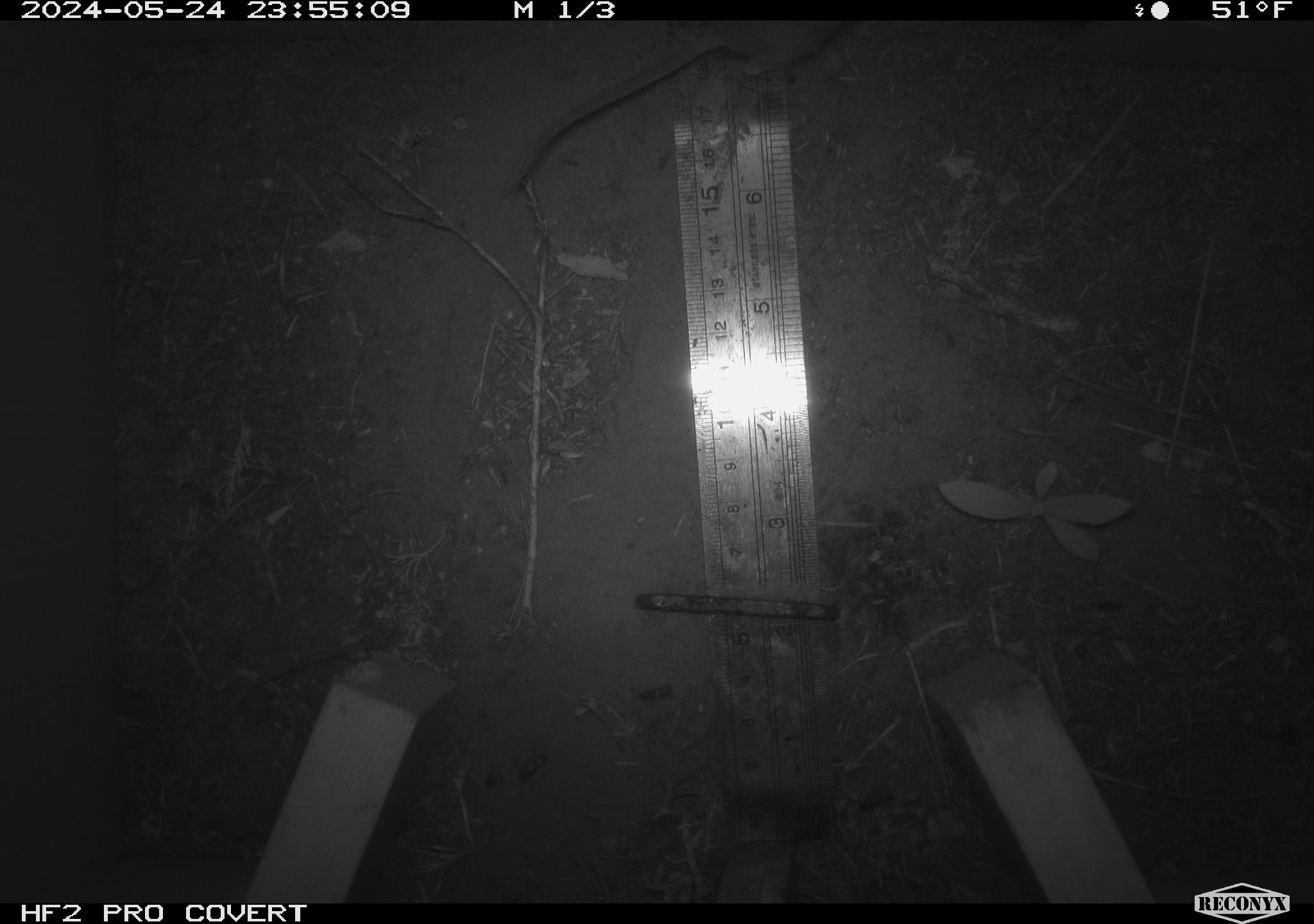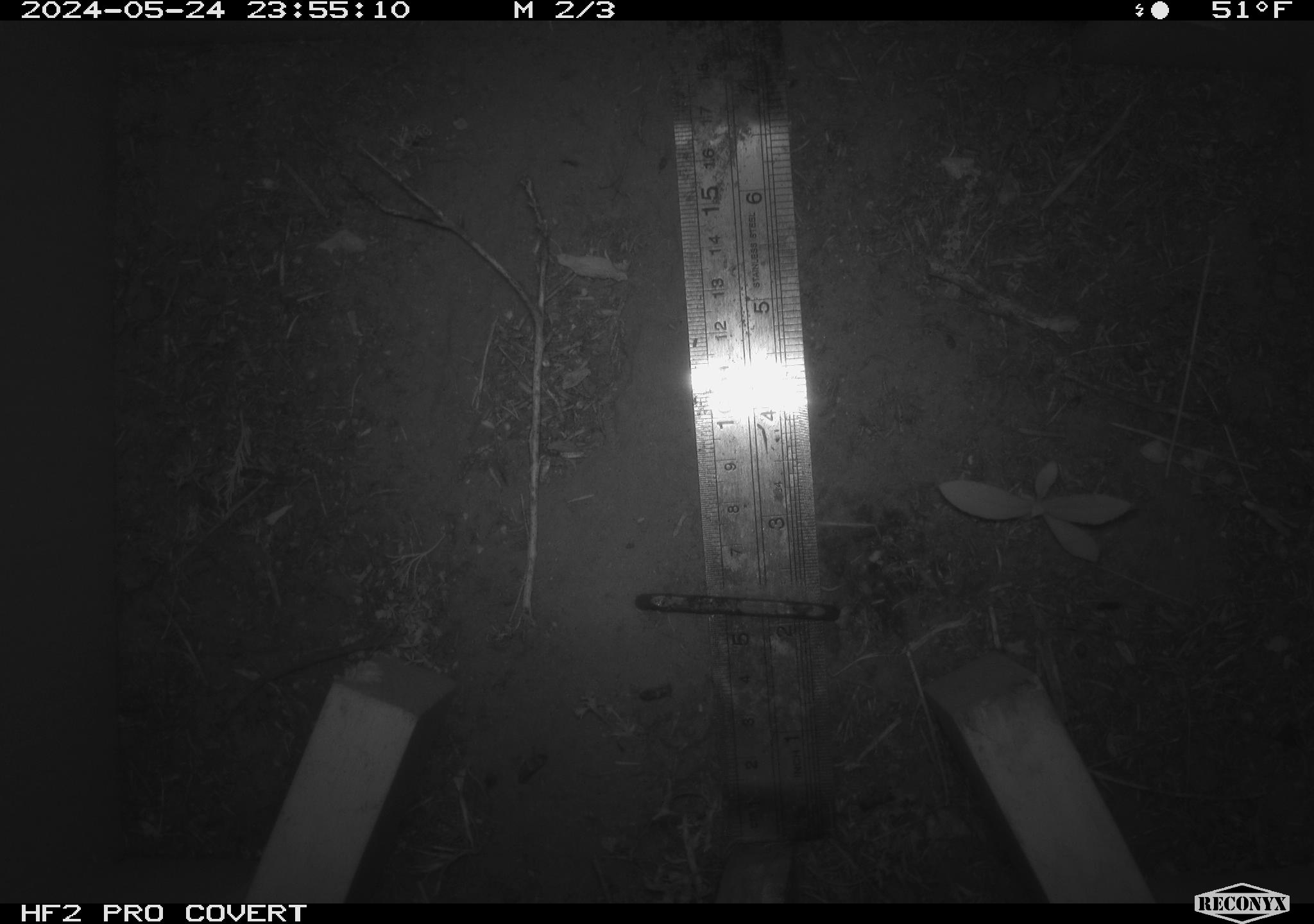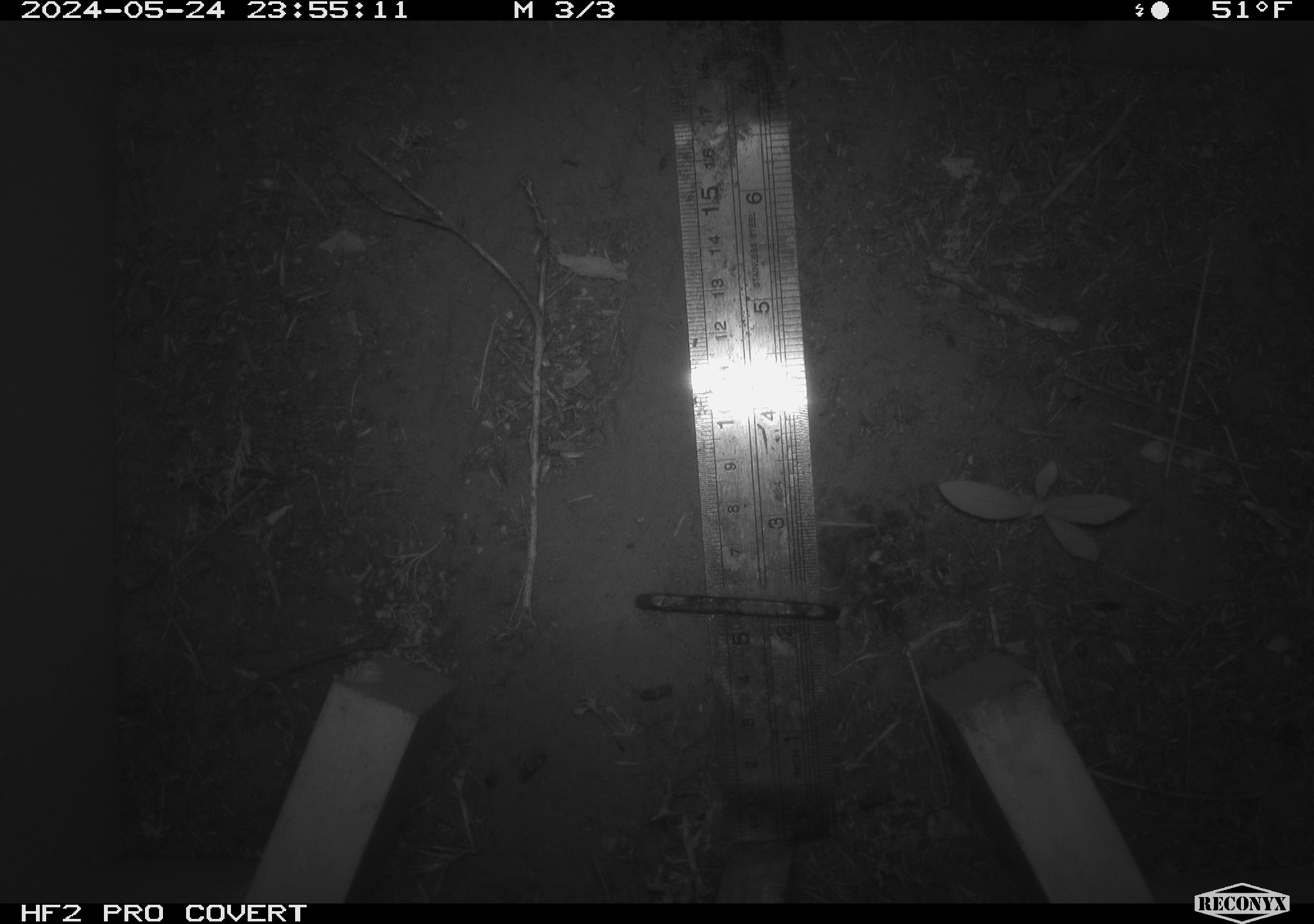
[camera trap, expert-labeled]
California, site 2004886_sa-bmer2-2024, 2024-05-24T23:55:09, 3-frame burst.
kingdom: Animalia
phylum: Chordata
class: Mammalia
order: Rodentia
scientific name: Rodentia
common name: mouse species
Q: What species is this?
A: Mouse species (Rodentia).